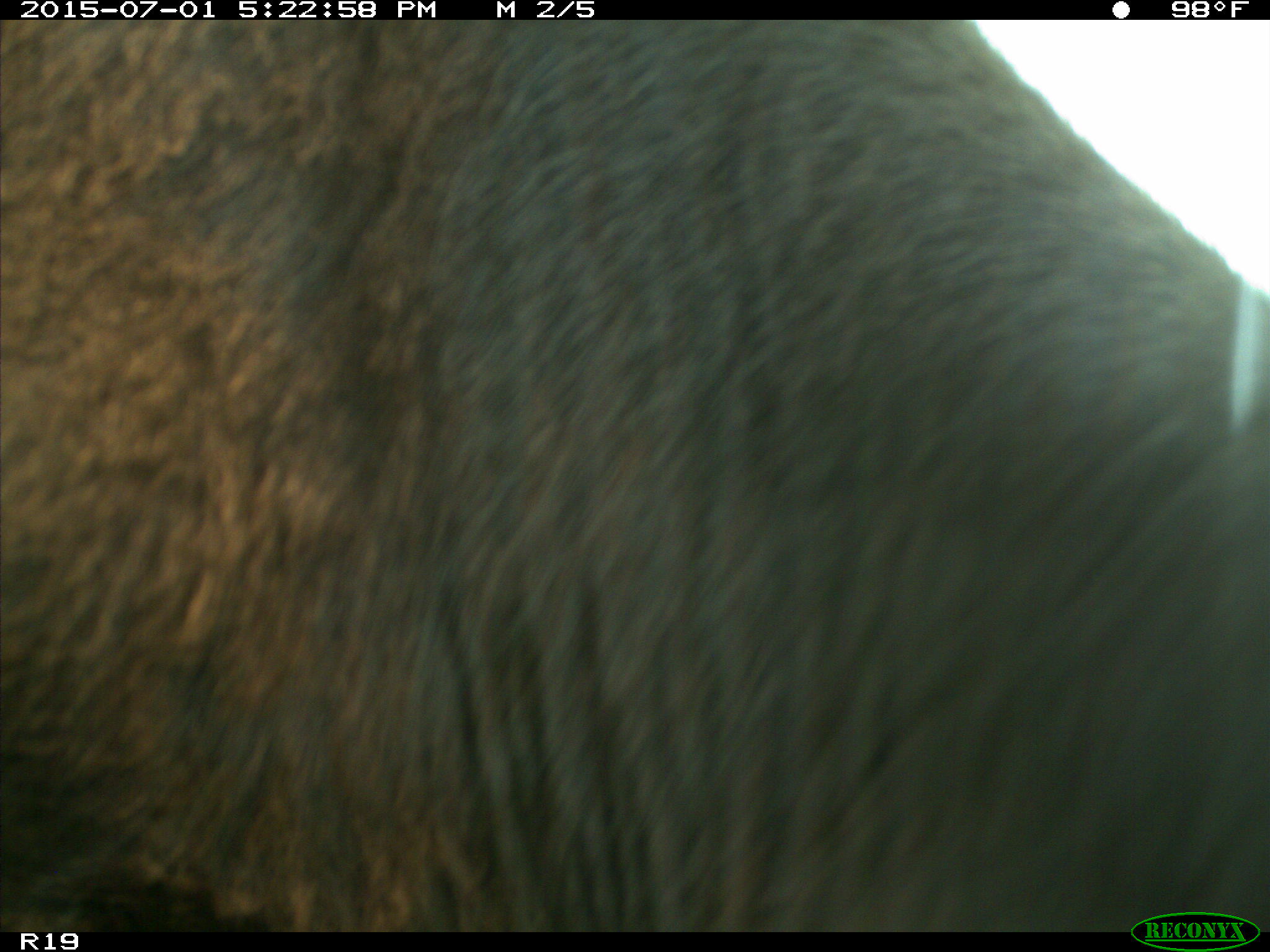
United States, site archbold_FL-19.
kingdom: Animalia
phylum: Chordata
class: Mammalia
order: Artiodactyla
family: Bovidae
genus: Bos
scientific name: Bos taurus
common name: domestic cow